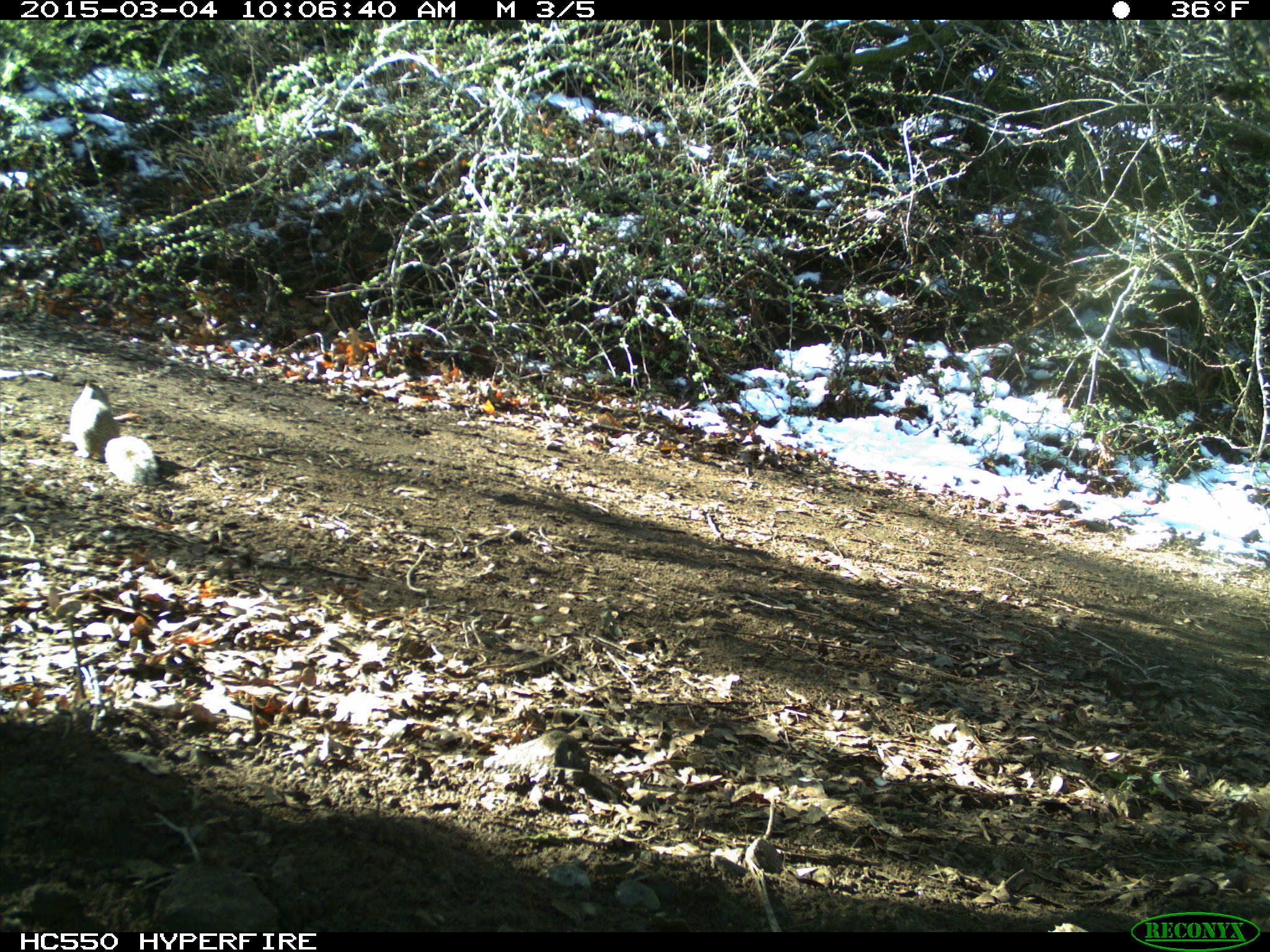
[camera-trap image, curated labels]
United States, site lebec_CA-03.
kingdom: Animalia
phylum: Chordata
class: Mammalia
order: Rodentia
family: Sciuridae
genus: Otospermophilus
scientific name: Otospermophilus beecheyi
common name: california ground squirrel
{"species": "Otospermophilus beecheyi (california ground squirrel)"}